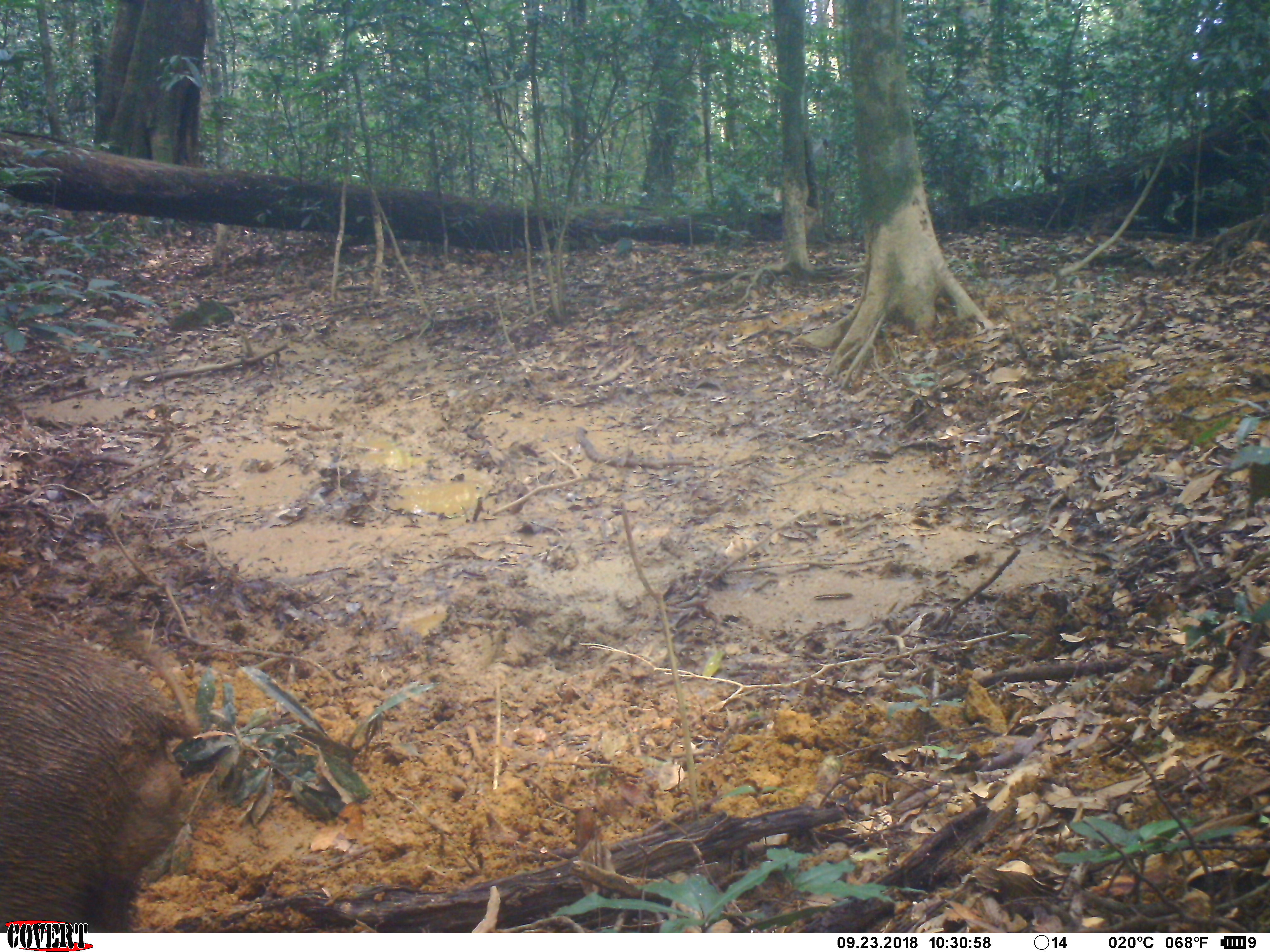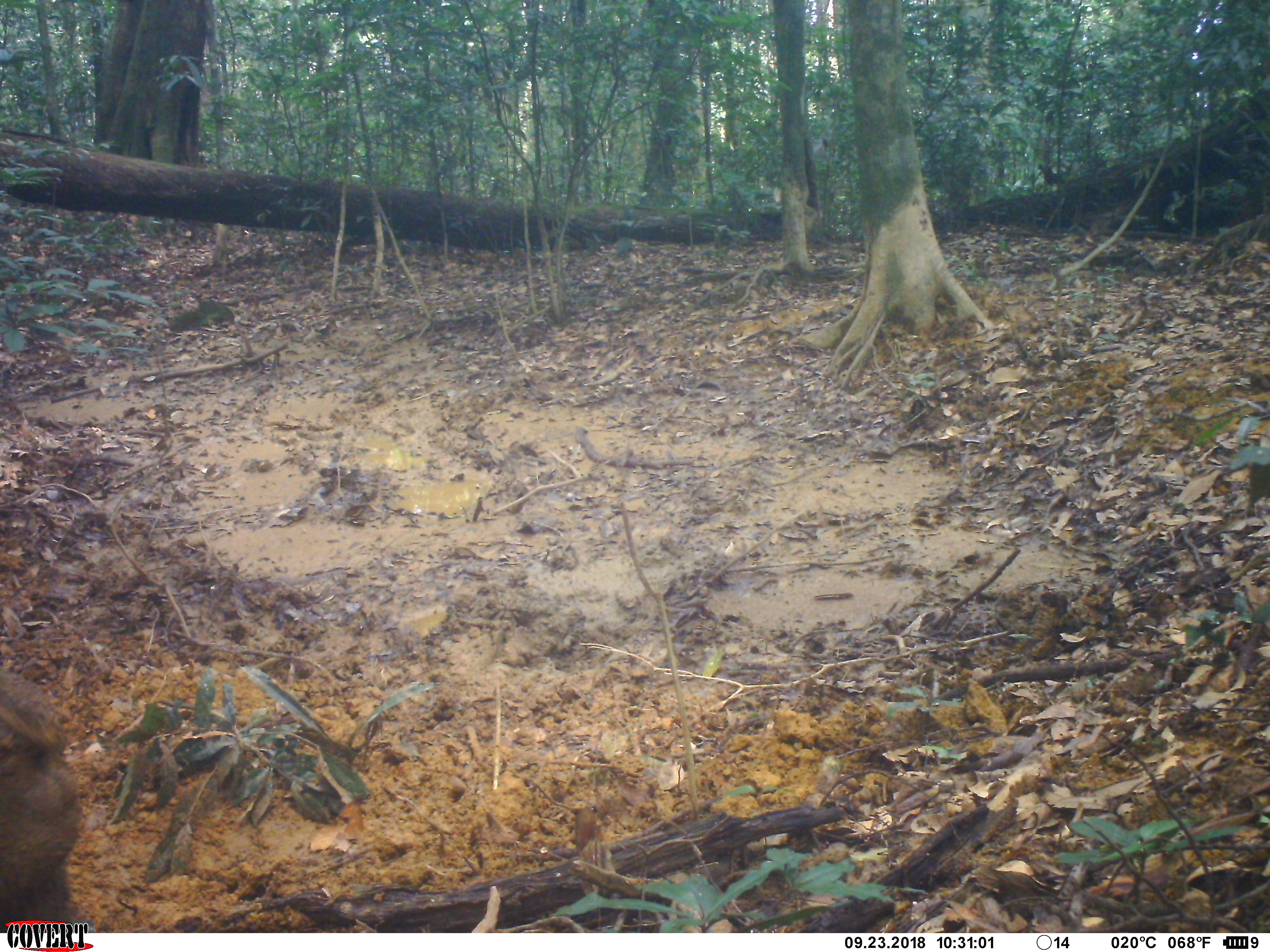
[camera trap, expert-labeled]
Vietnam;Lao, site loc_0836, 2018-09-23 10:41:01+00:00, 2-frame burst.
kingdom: Animalia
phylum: Chordata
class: Mammalia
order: Artiodactyla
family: Suidae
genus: Sus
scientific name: Sus scrofa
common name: eurasian wild pig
Eurasian wild pig (Sus scrofa). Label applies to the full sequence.